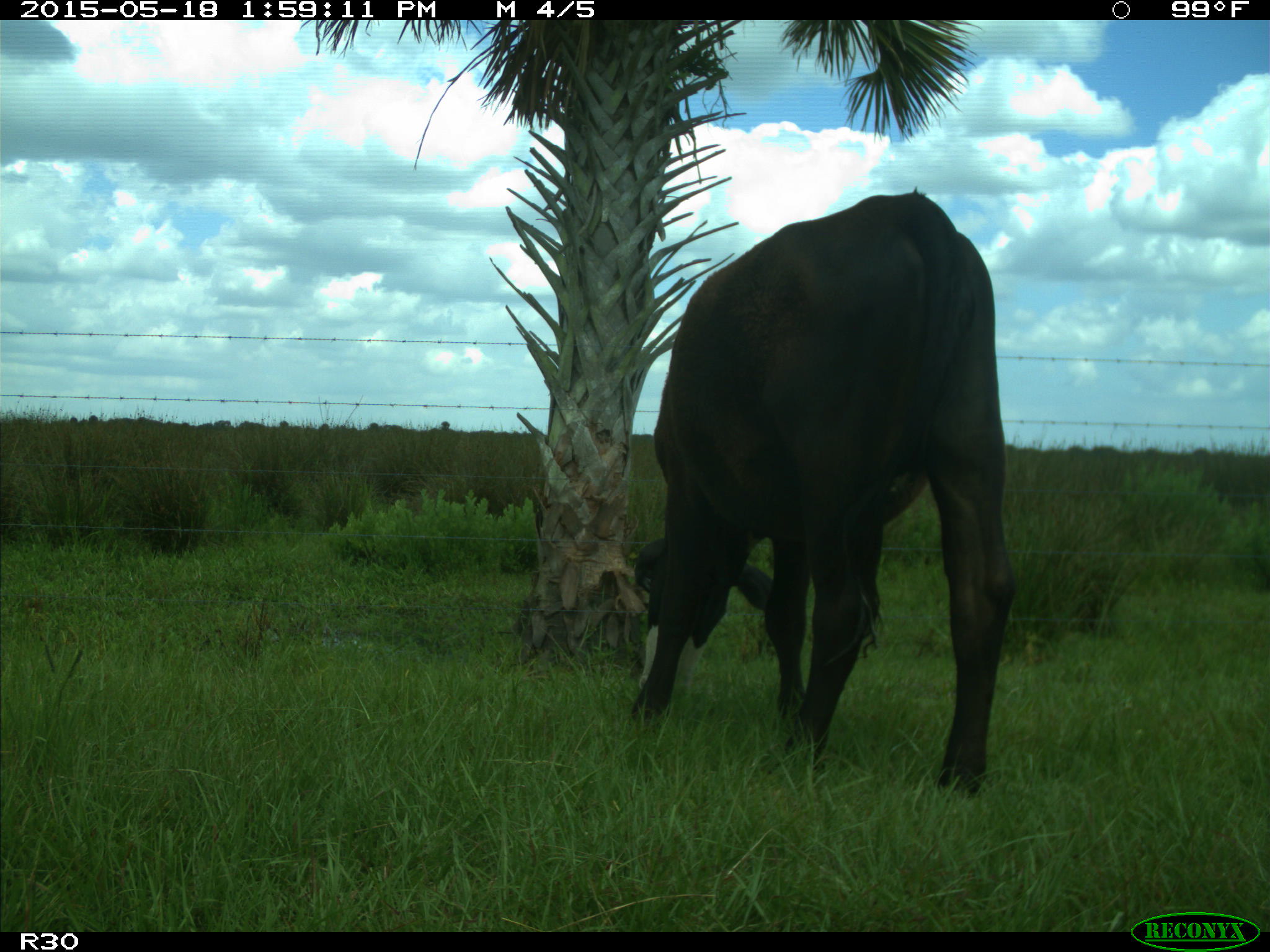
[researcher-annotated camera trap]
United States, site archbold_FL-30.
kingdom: Animalia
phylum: Chordata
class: Mammalia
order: Artiodactyla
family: Bovidae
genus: Bos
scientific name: Bos taurus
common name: domestic cow